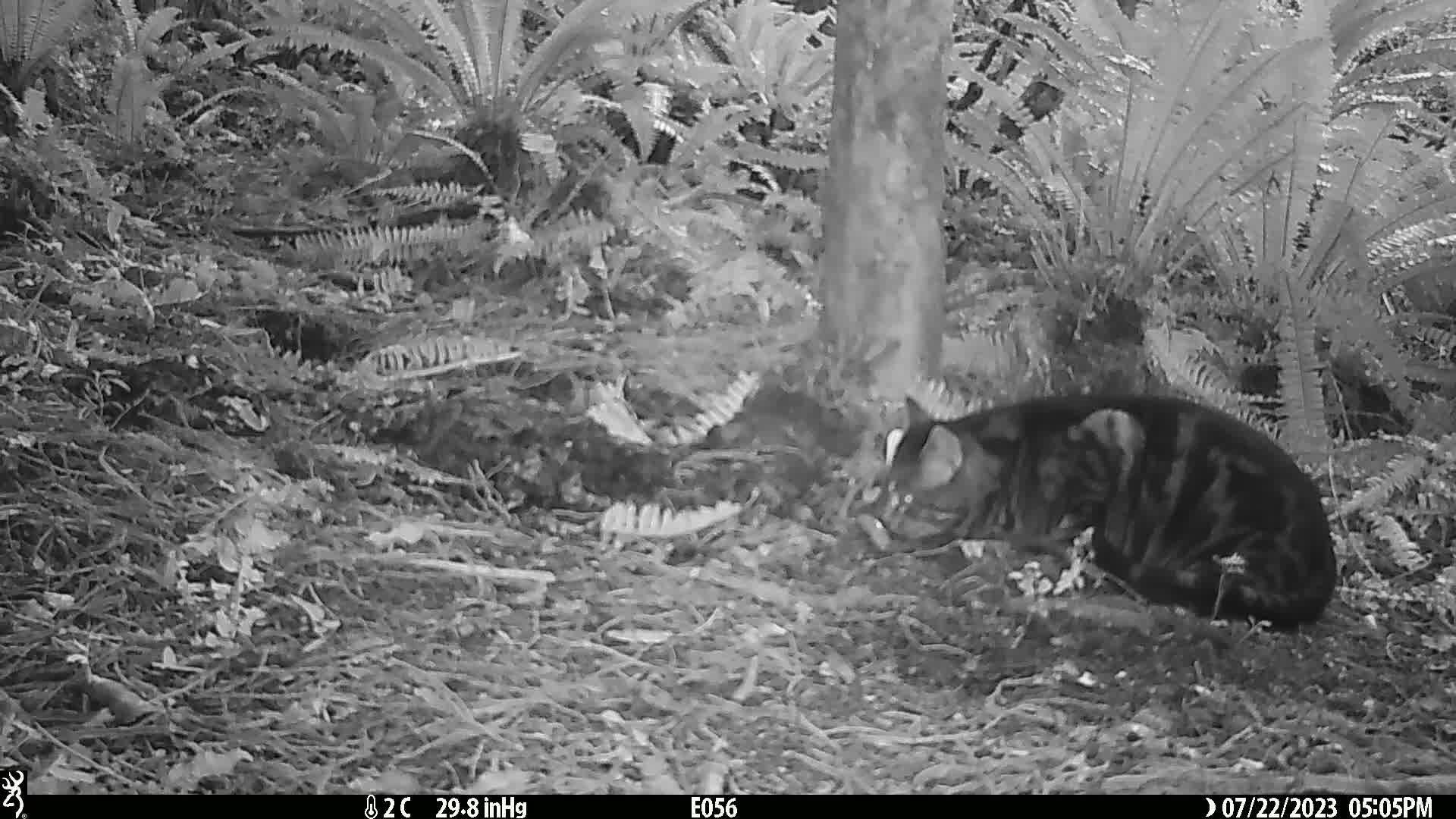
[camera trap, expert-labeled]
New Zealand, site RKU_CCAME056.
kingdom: Animalia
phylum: Chordata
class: Mammalia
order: Carnivora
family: Felidae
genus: Felis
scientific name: Felis catus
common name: domestic cat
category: cat